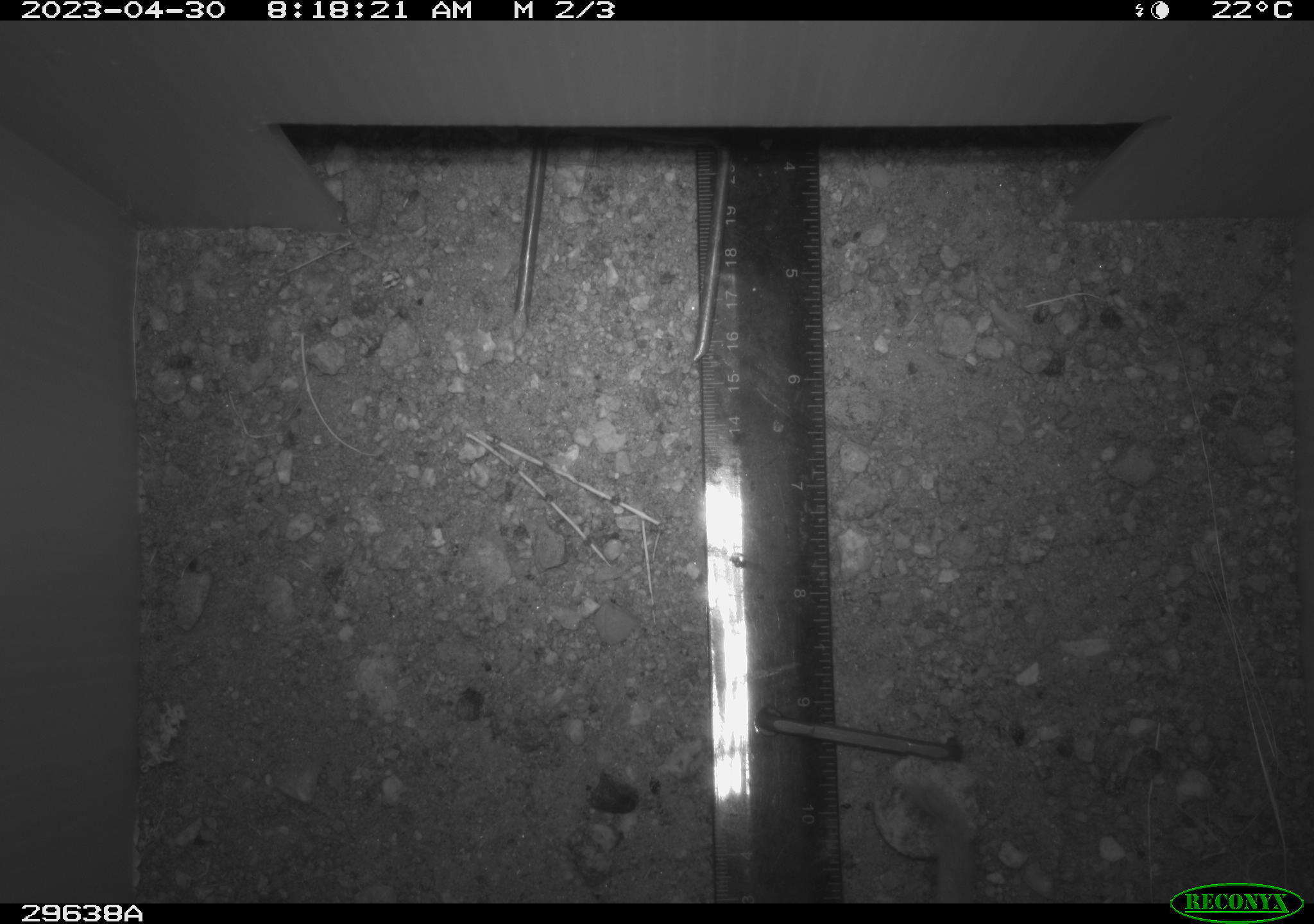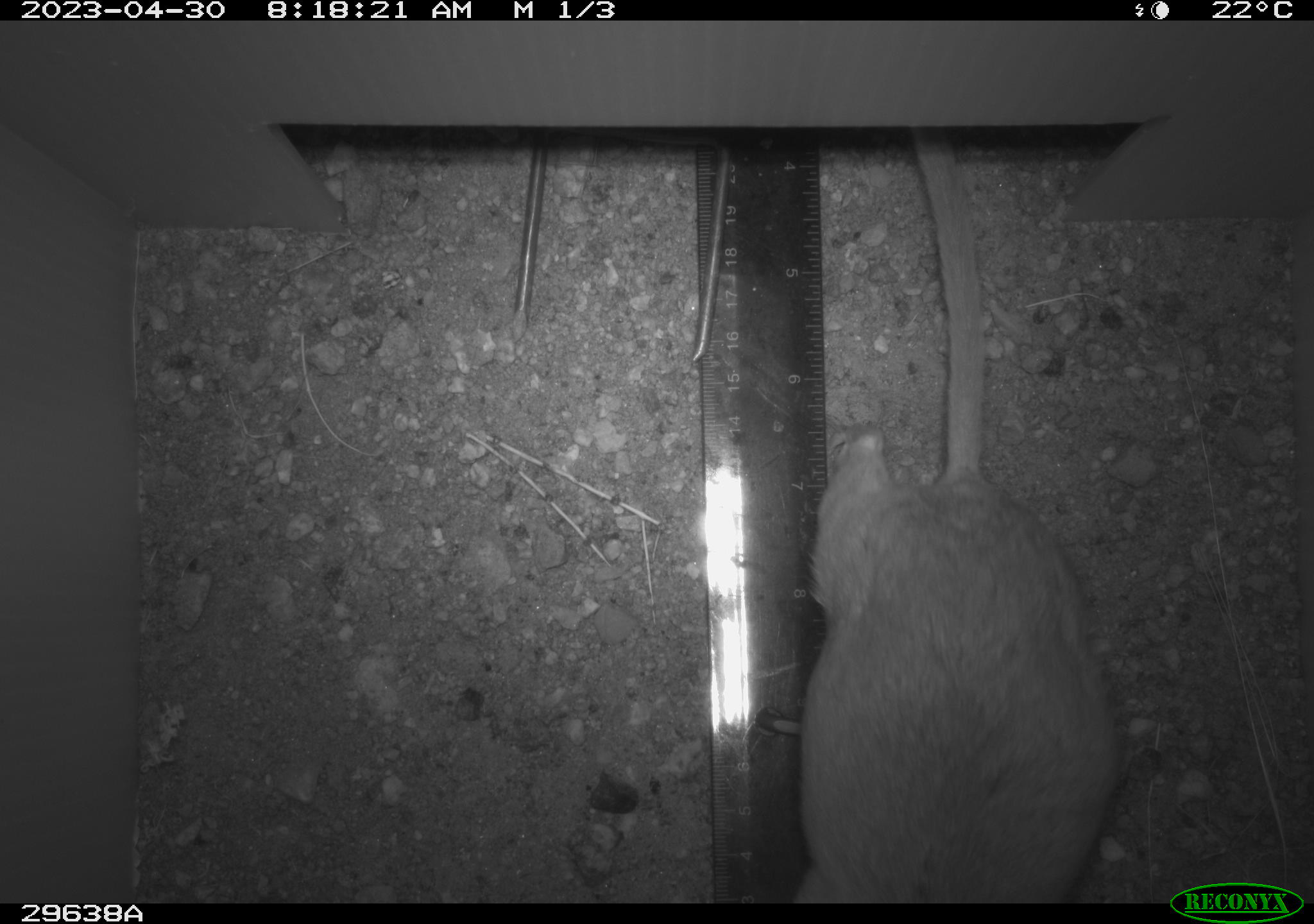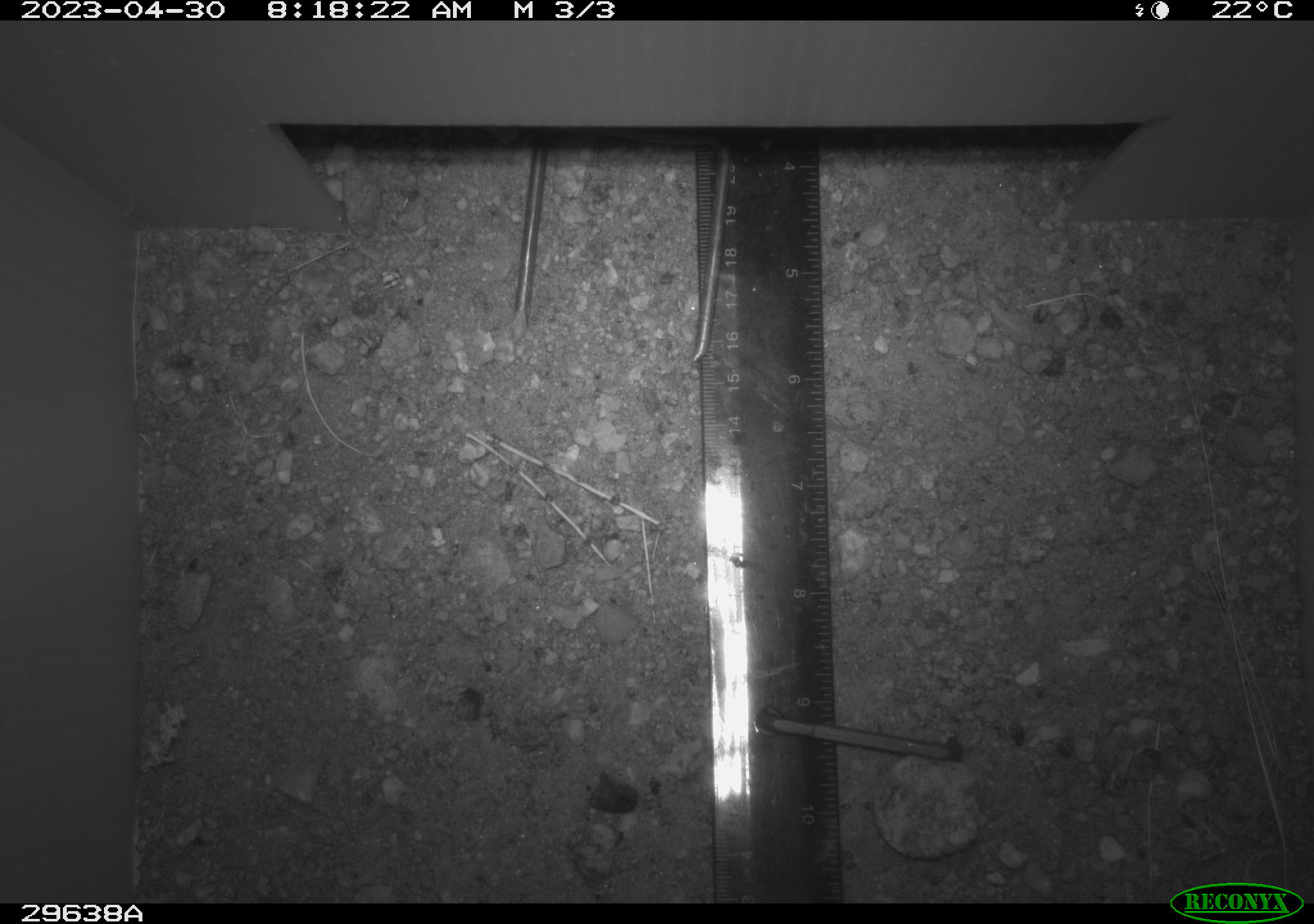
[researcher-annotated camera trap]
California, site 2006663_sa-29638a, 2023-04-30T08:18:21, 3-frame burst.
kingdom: Animalia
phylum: Chordata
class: Mammalia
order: Rodentia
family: Cricetidae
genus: Neotoma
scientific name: Neotoma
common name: pack rat or woodrat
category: neotoma species